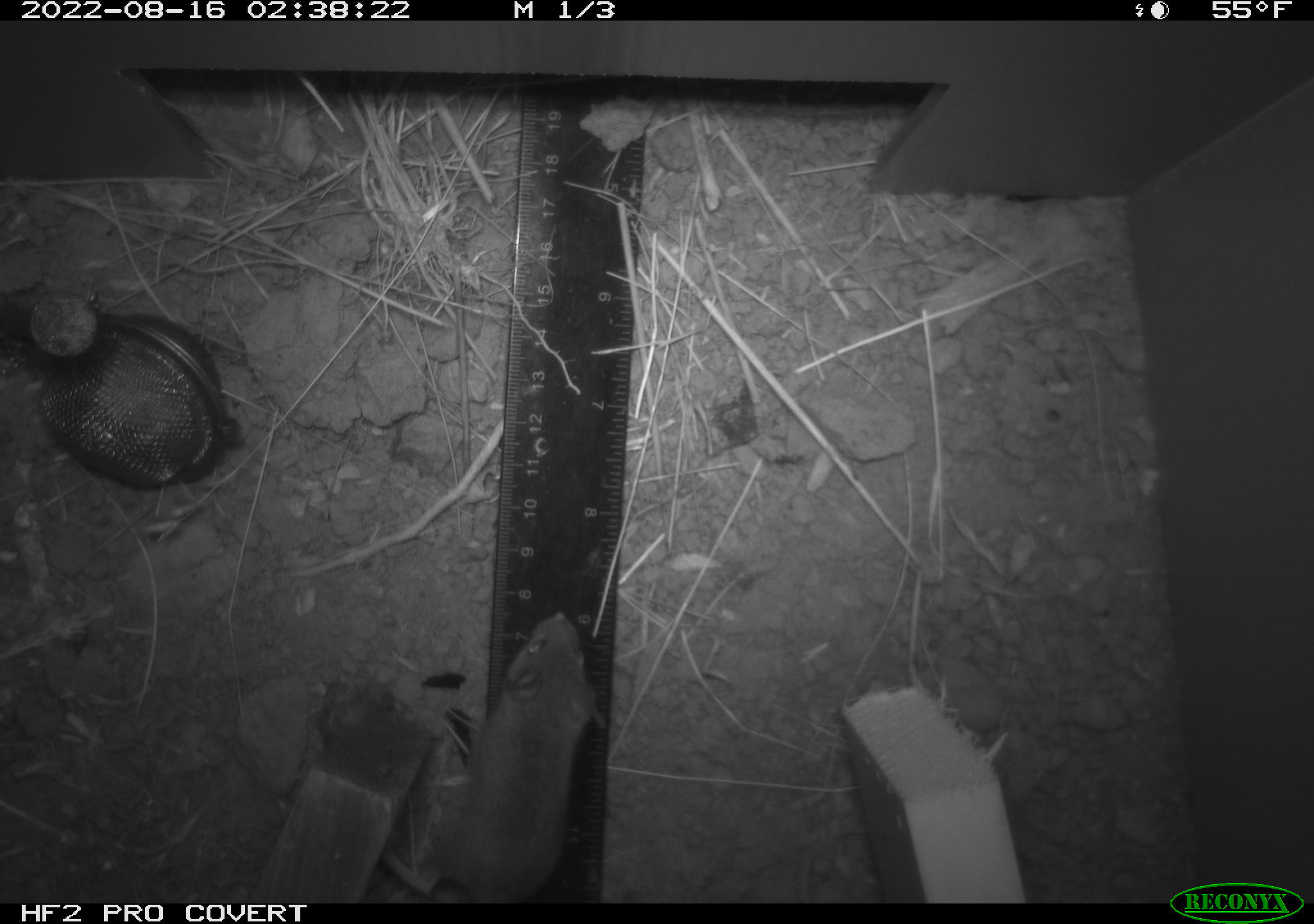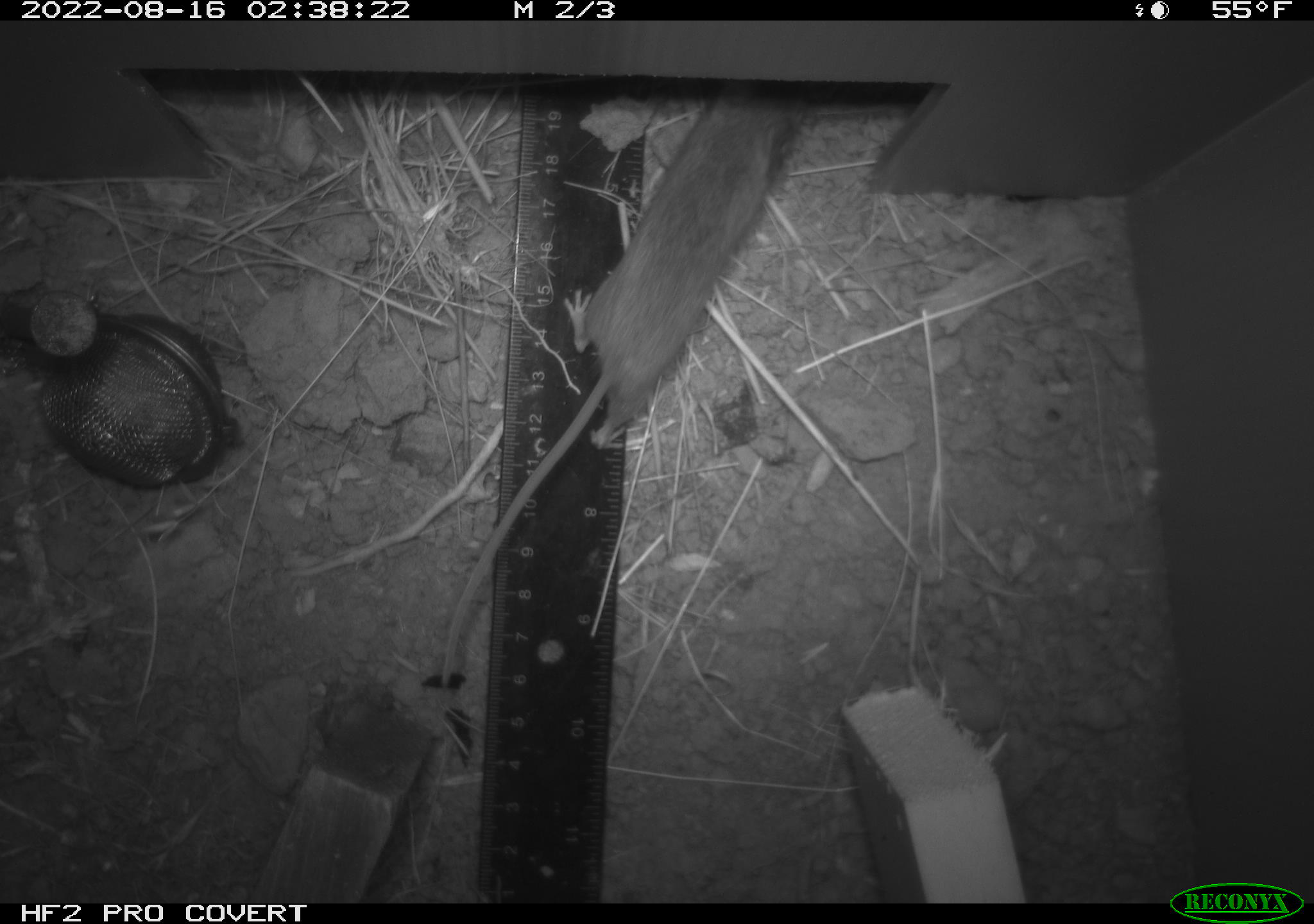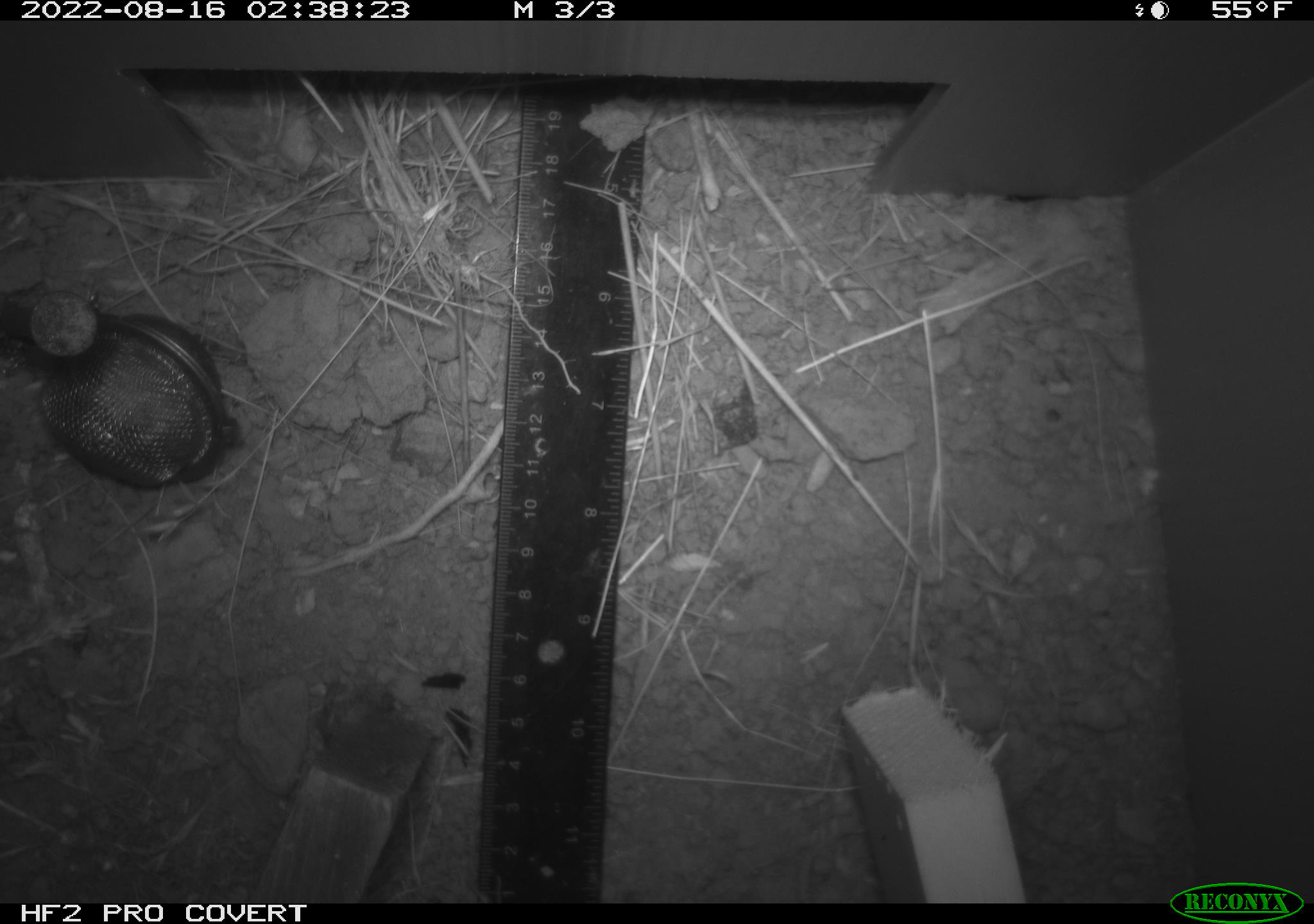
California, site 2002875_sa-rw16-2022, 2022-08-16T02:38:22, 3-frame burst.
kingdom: Animalia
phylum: Chordata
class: Mammalia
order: Rodentia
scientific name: Rodentia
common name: mouse species